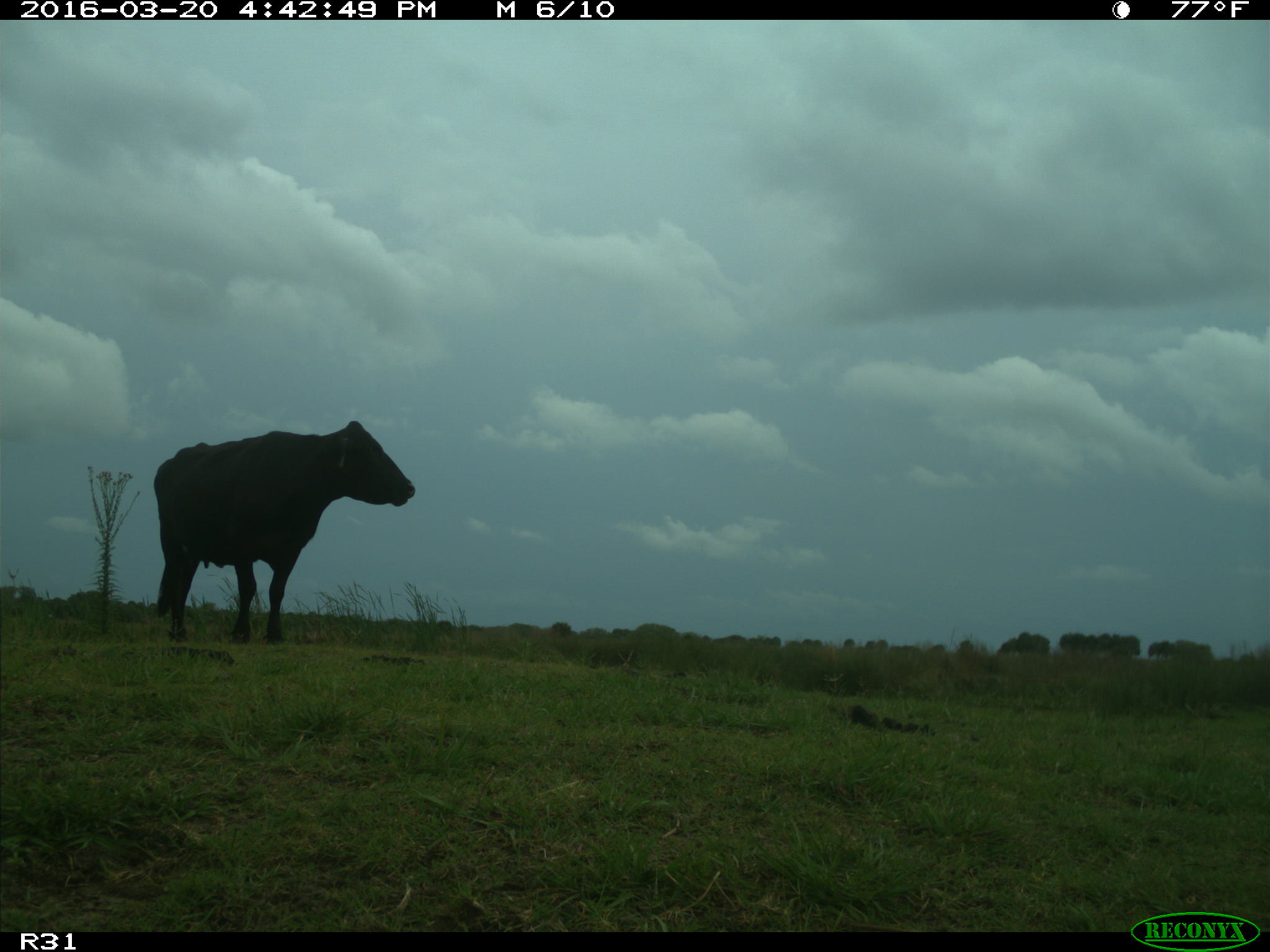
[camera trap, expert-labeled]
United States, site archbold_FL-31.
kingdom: Animalia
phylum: Chordata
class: Mammalia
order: Artiodactyla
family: Bovidae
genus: Bos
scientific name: Bos taurus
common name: domestic cow